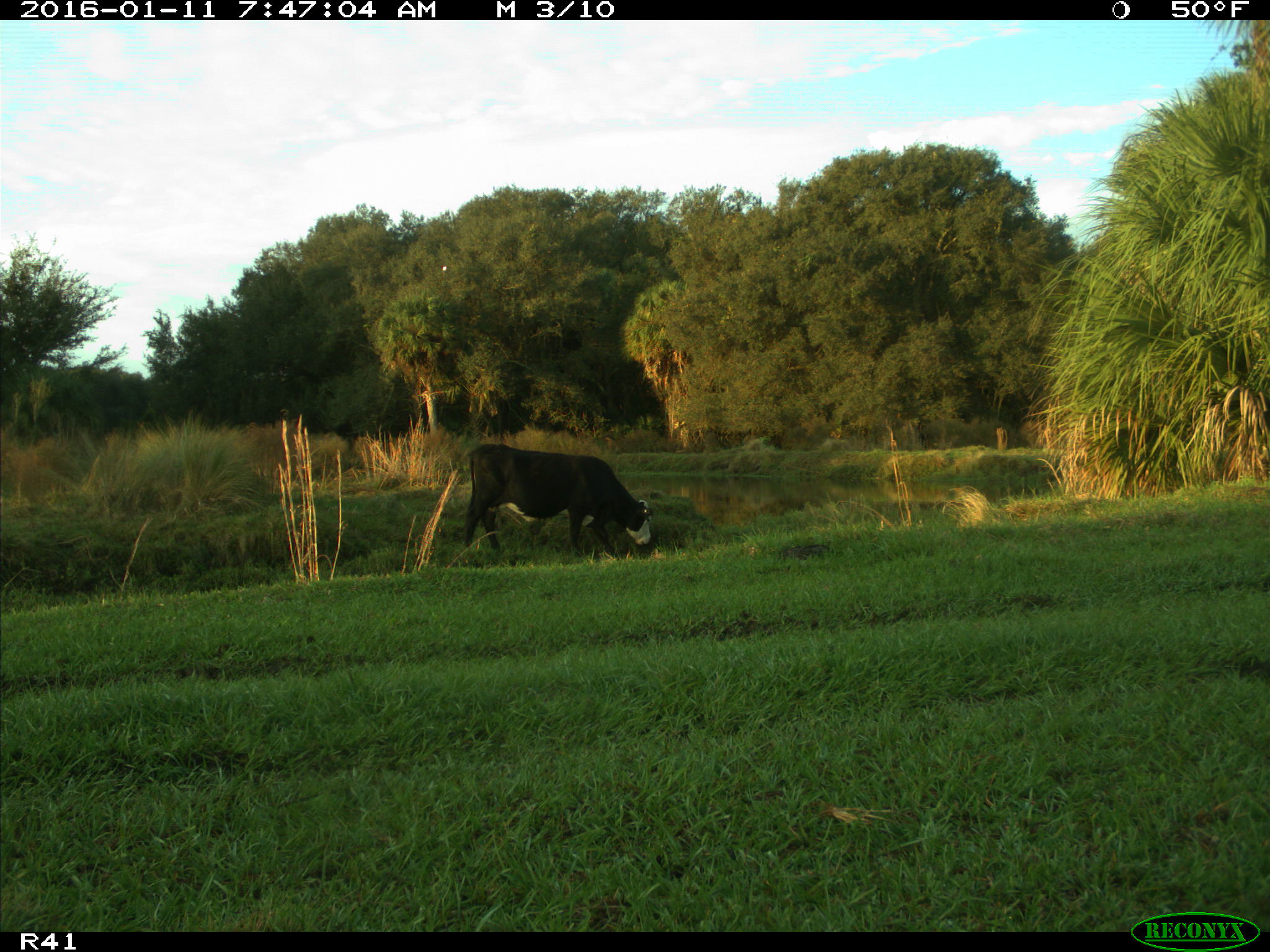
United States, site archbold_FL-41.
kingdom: Animalia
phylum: Chordata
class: Mammalia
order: Artiodactyla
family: Bovidae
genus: Bos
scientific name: Bos taurus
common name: domestic cow